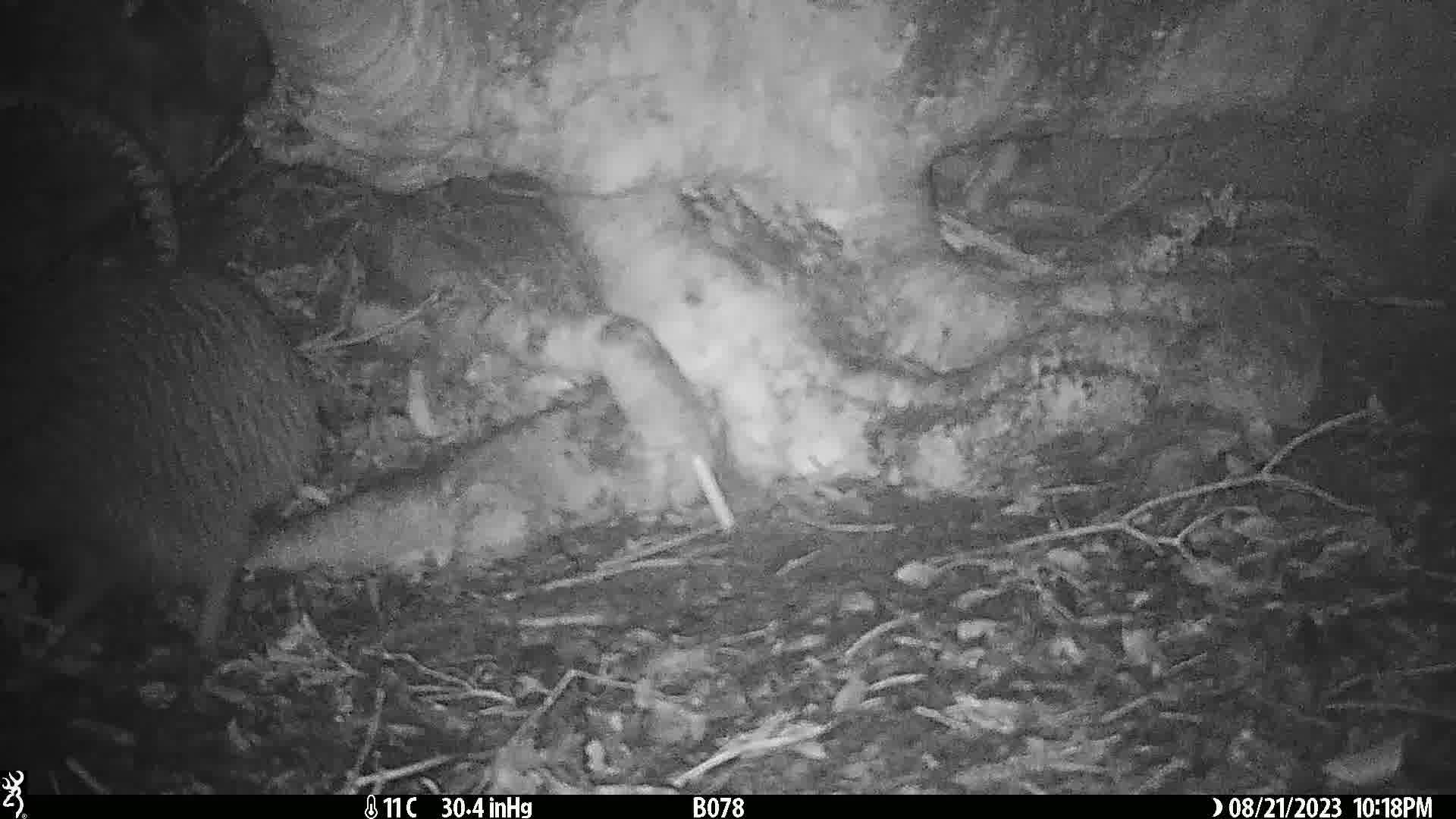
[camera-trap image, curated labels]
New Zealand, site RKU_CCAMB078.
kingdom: Animalia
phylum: Chordata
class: Aves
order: Apterygiformes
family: Apterygidae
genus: Apteryx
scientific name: Apteryx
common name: kiwi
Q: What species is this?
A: Kiwi (Apteryx).